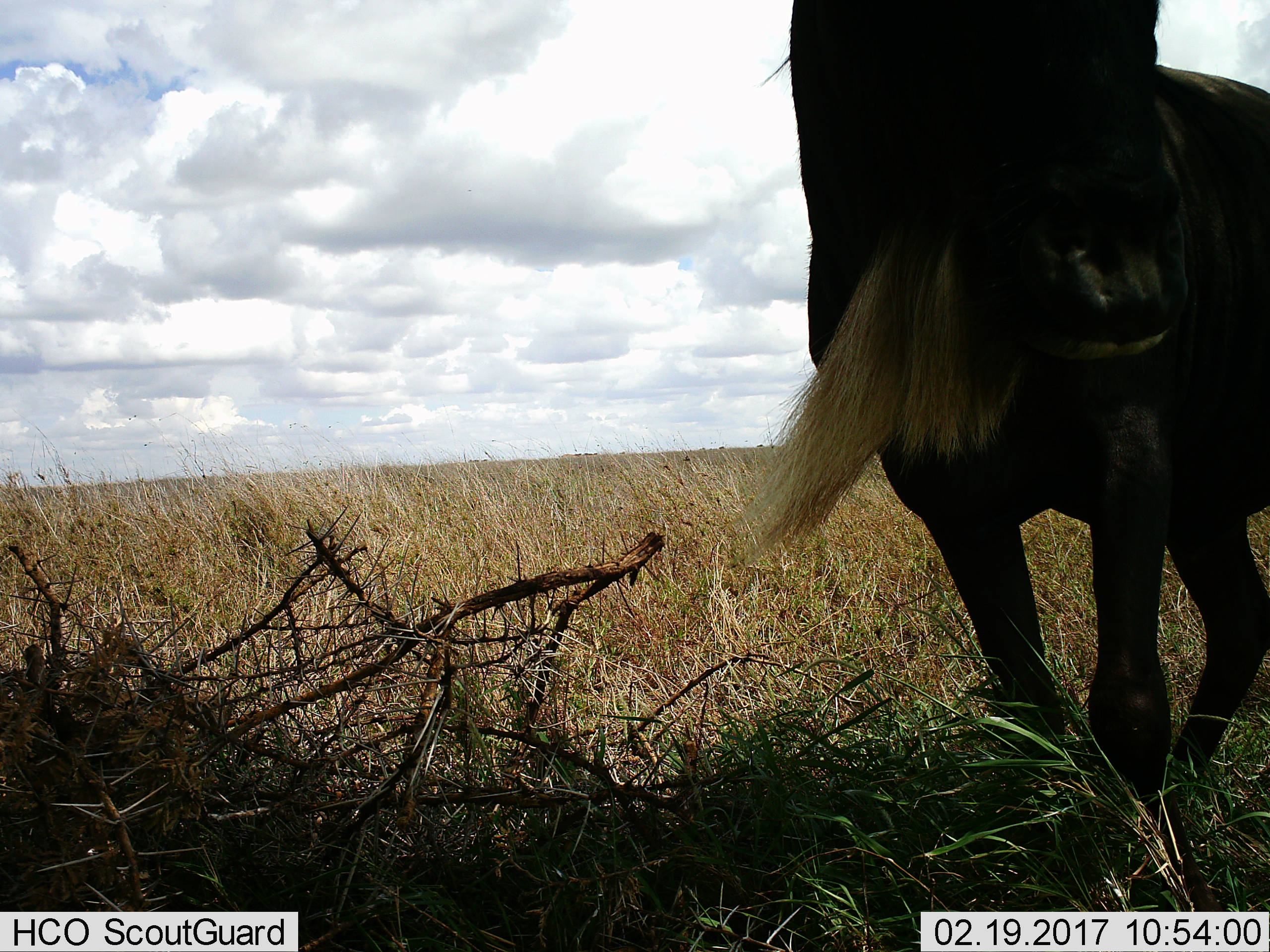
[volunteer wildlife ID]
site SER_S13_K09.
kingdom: Animalia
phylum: Chordata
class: Mammalia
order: Artiodactyla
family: Bovidae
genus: Connochaetes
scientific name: Connochaetes taurinus taurinus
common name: blue wildebeest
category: wildebeestblue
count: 1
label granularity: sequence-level